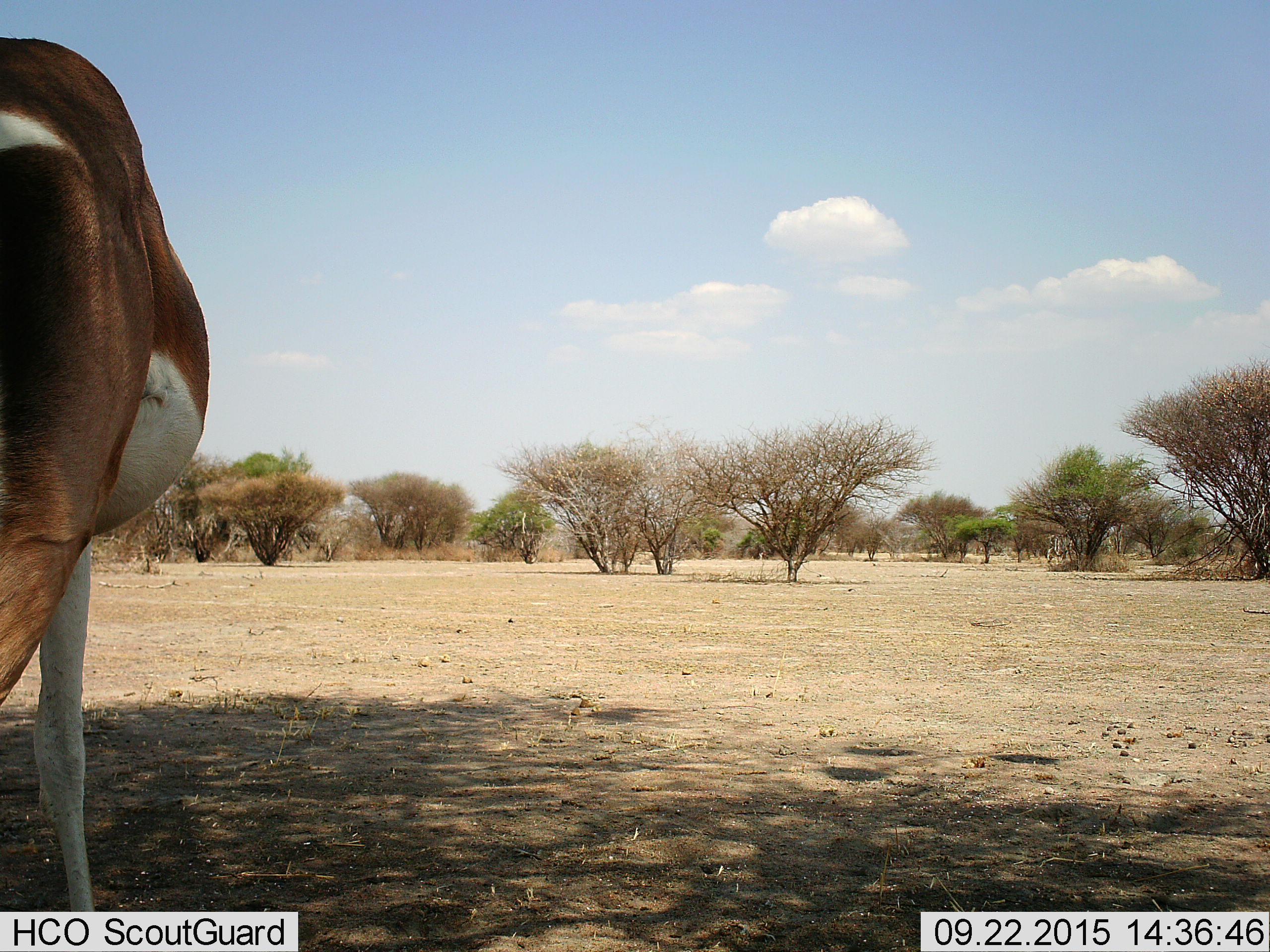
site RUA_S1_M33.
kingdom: Animalia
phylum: Chordata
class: Mammalia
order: Artiodactyla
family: Bovidae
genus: Nanger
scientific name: Nanger granti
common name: grant's gazelle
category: gazellegrants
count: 1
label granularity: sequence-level